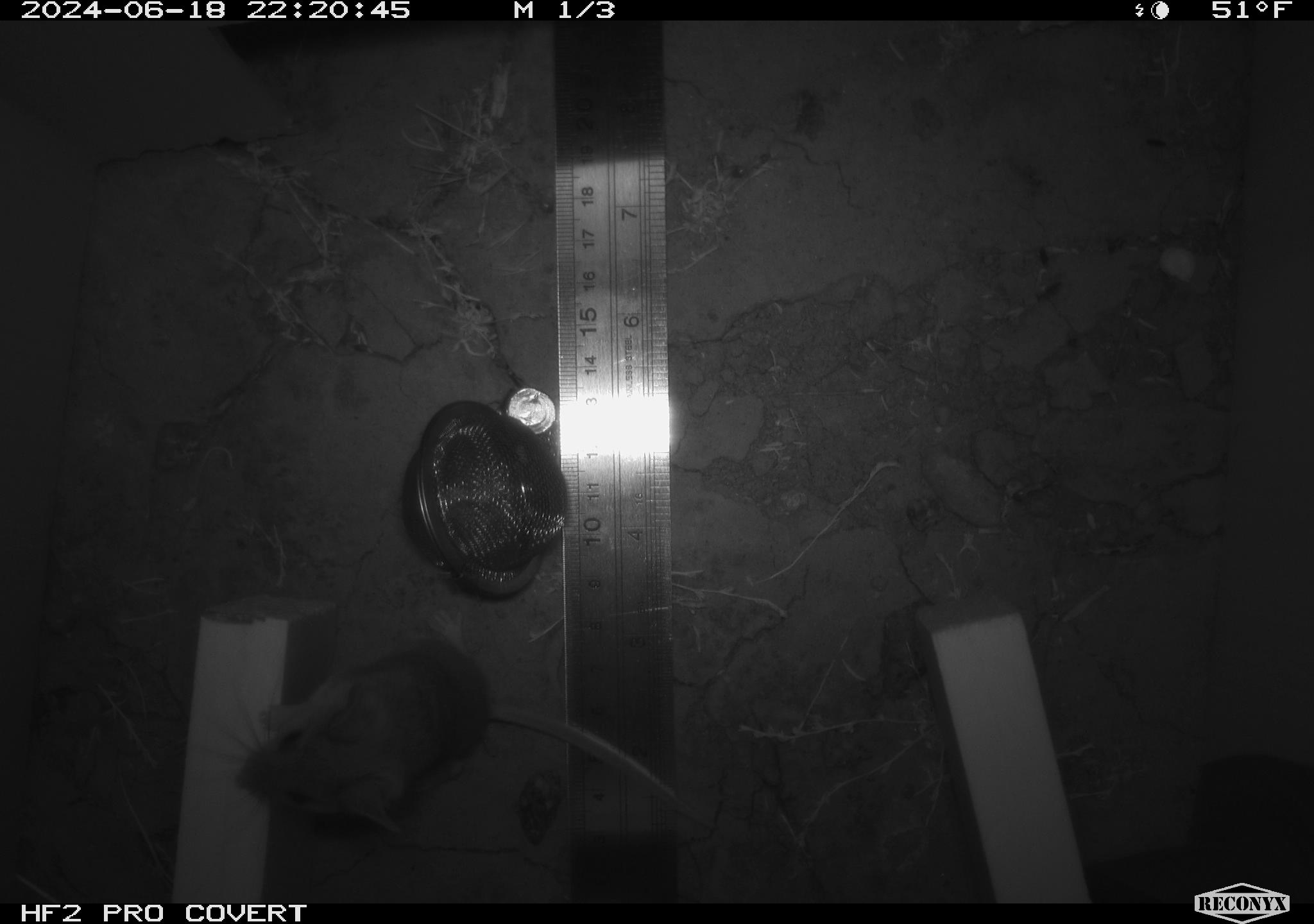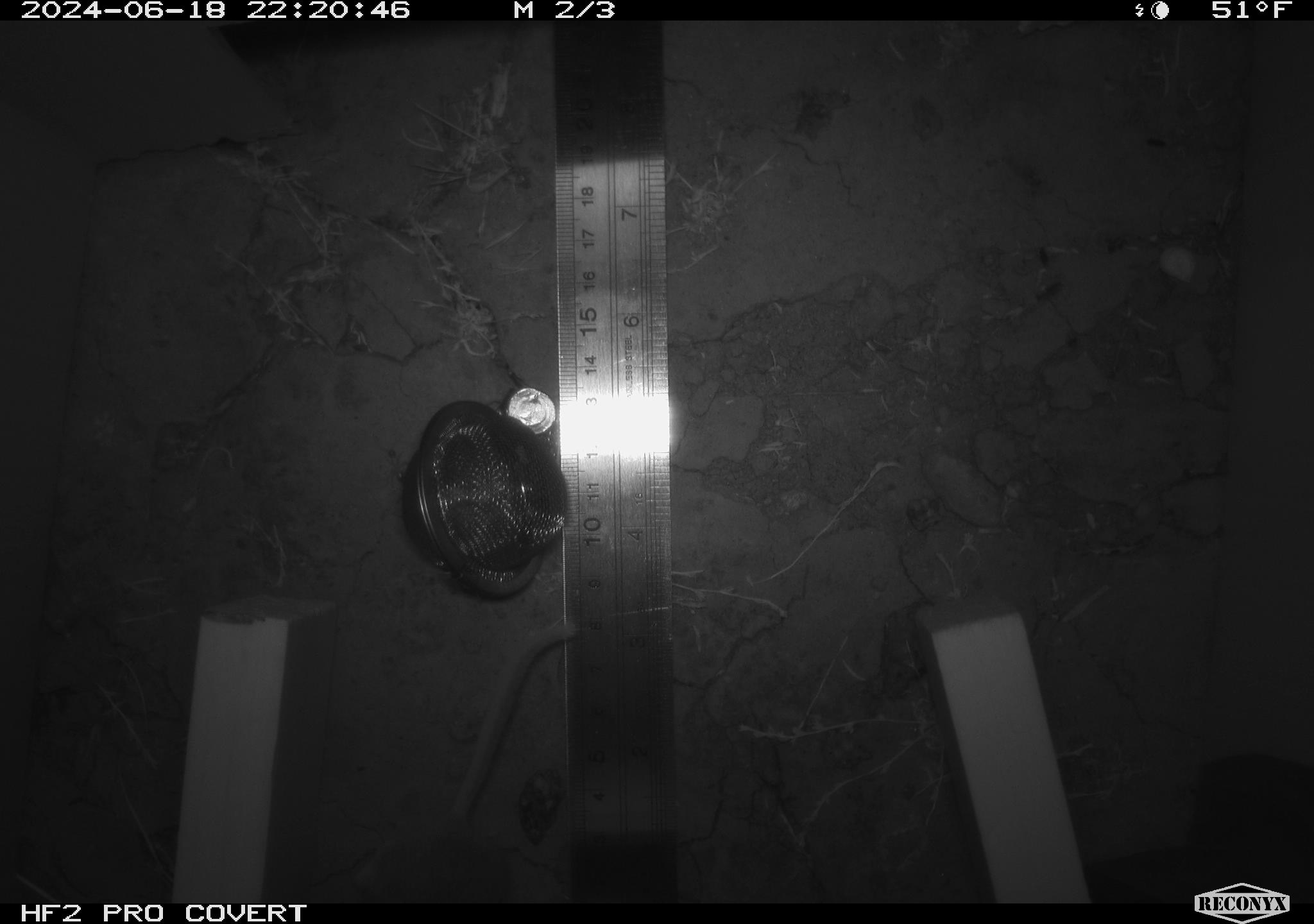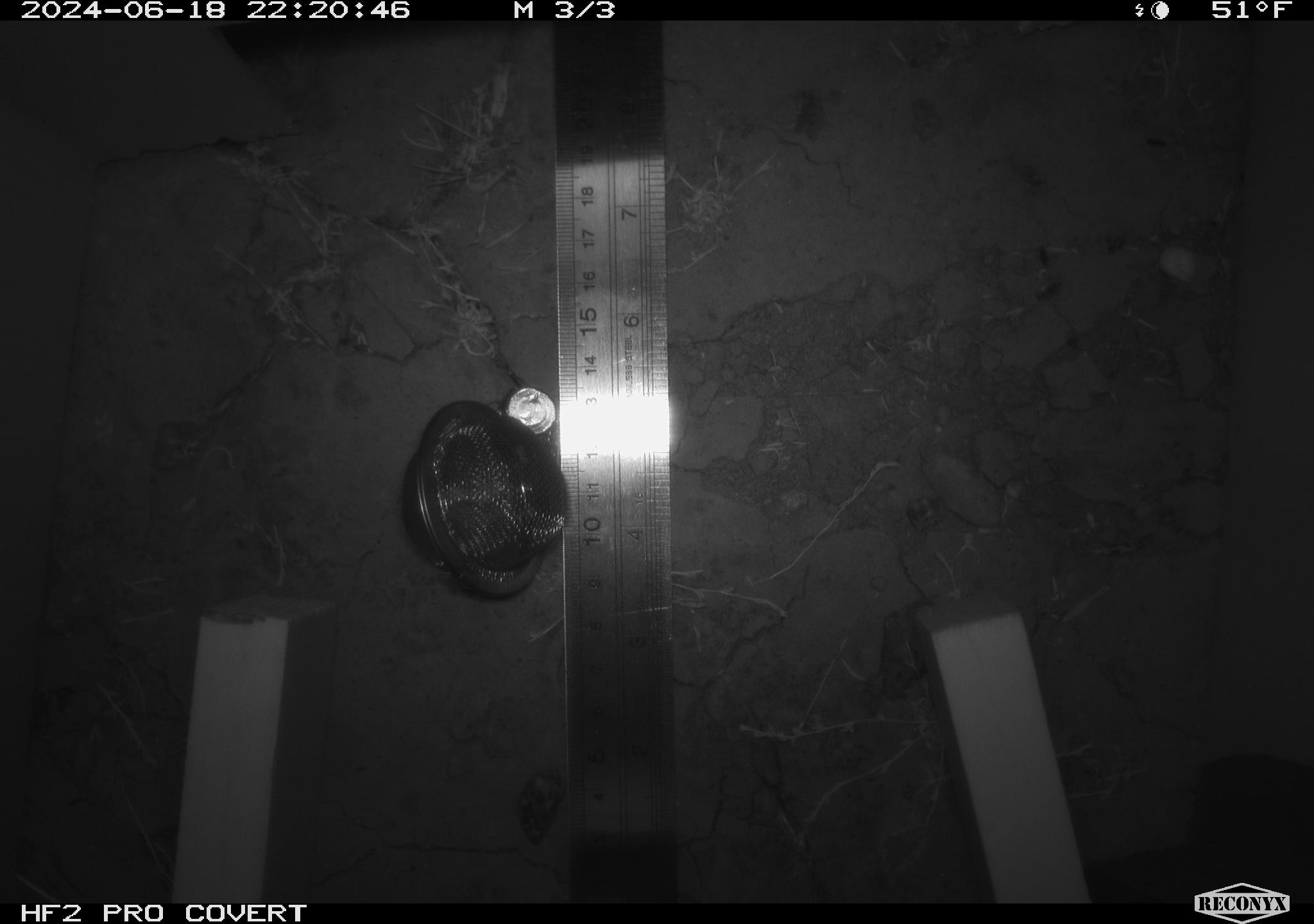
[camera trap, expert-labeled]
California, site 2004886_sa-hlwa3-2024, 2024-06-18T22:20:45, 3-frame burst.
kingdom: Animalia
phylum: Chordata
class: Mammalia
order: Rodentia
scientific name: Rodentia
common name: mouse species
Mouse species (Rodentia).